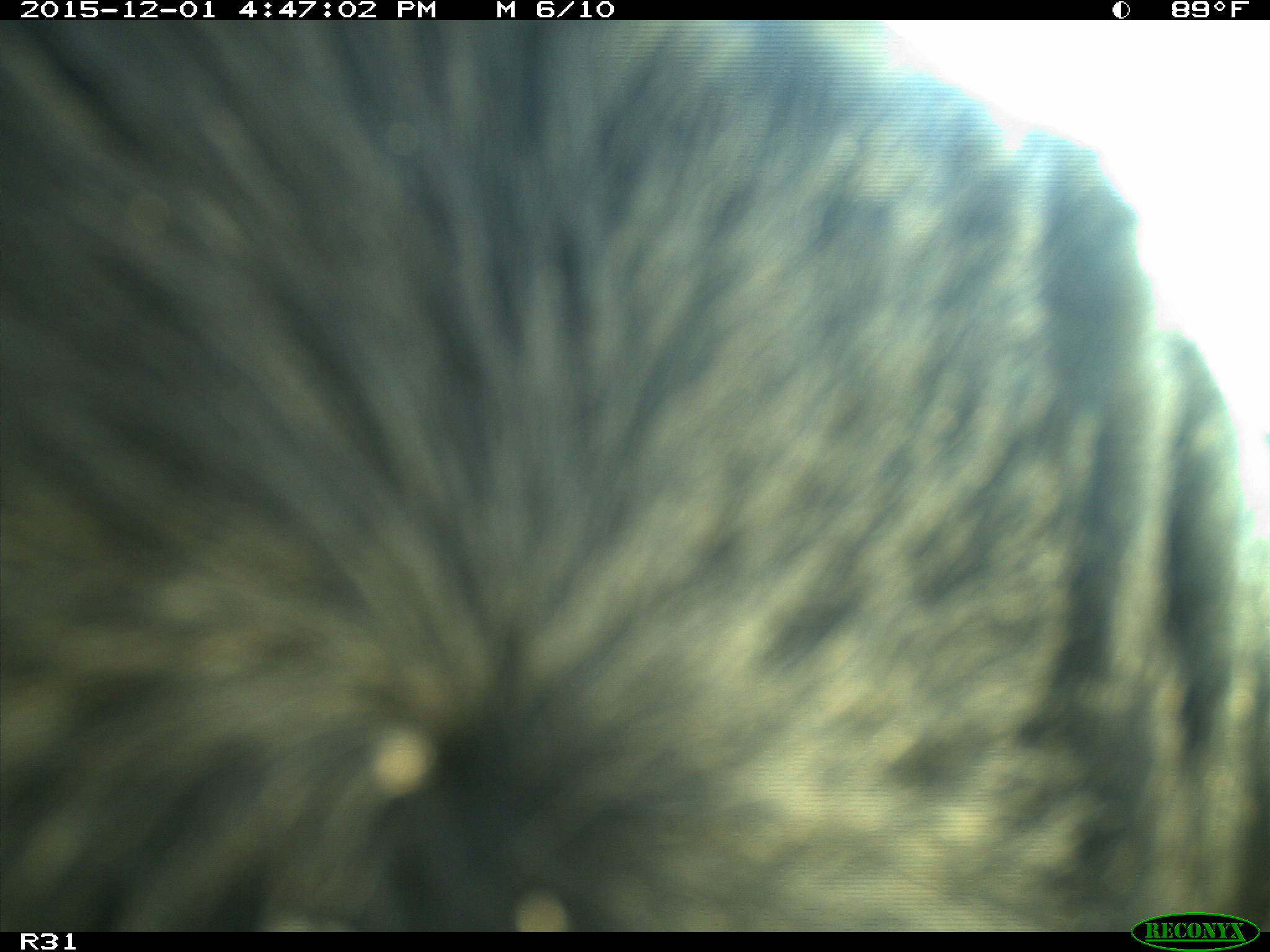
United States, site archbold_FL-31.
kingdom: Animalia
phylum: Chordata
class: Mammalia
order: Artiodactyla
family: Bovidae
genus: Bos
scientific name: Bos taurus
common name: domestic cow